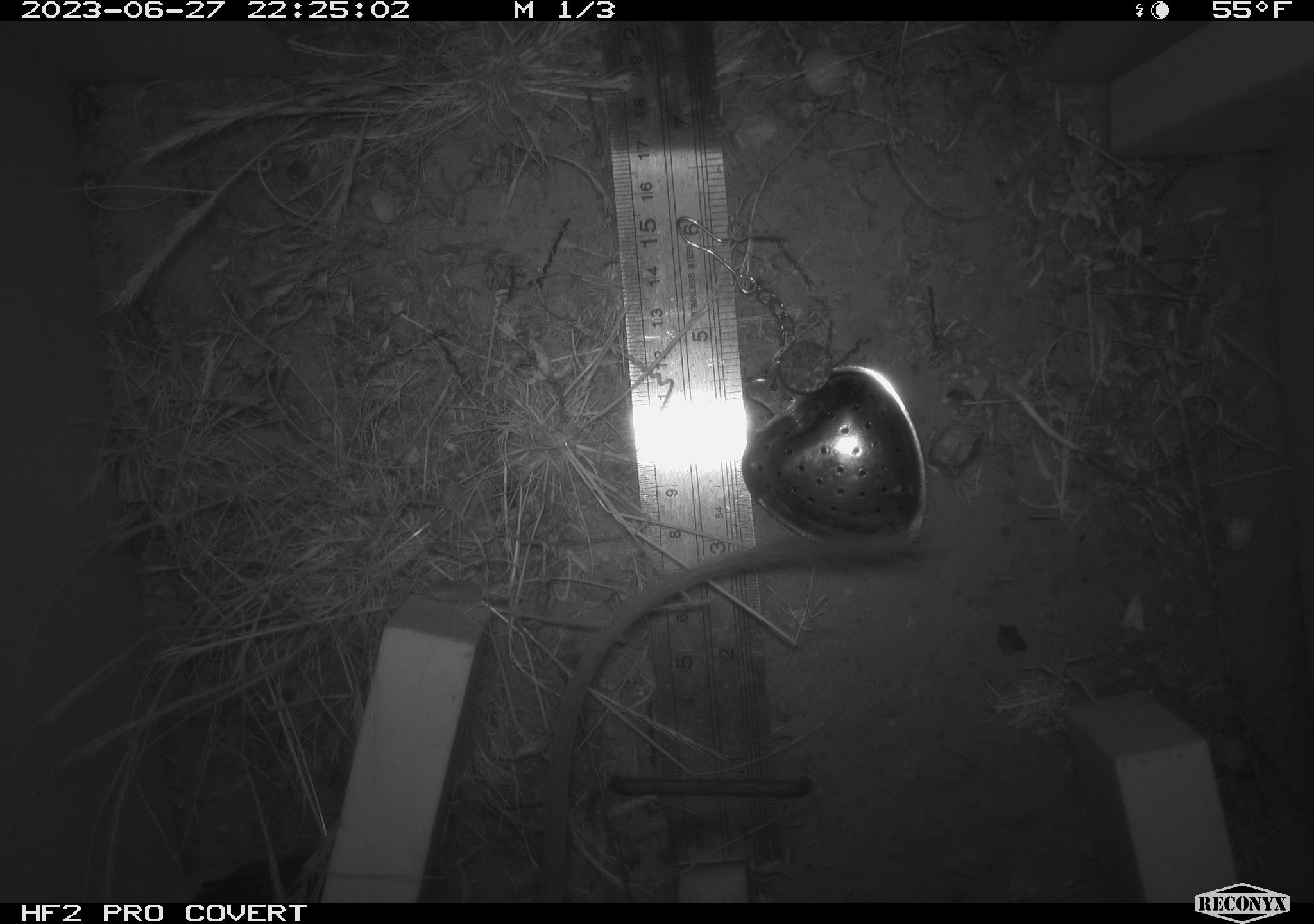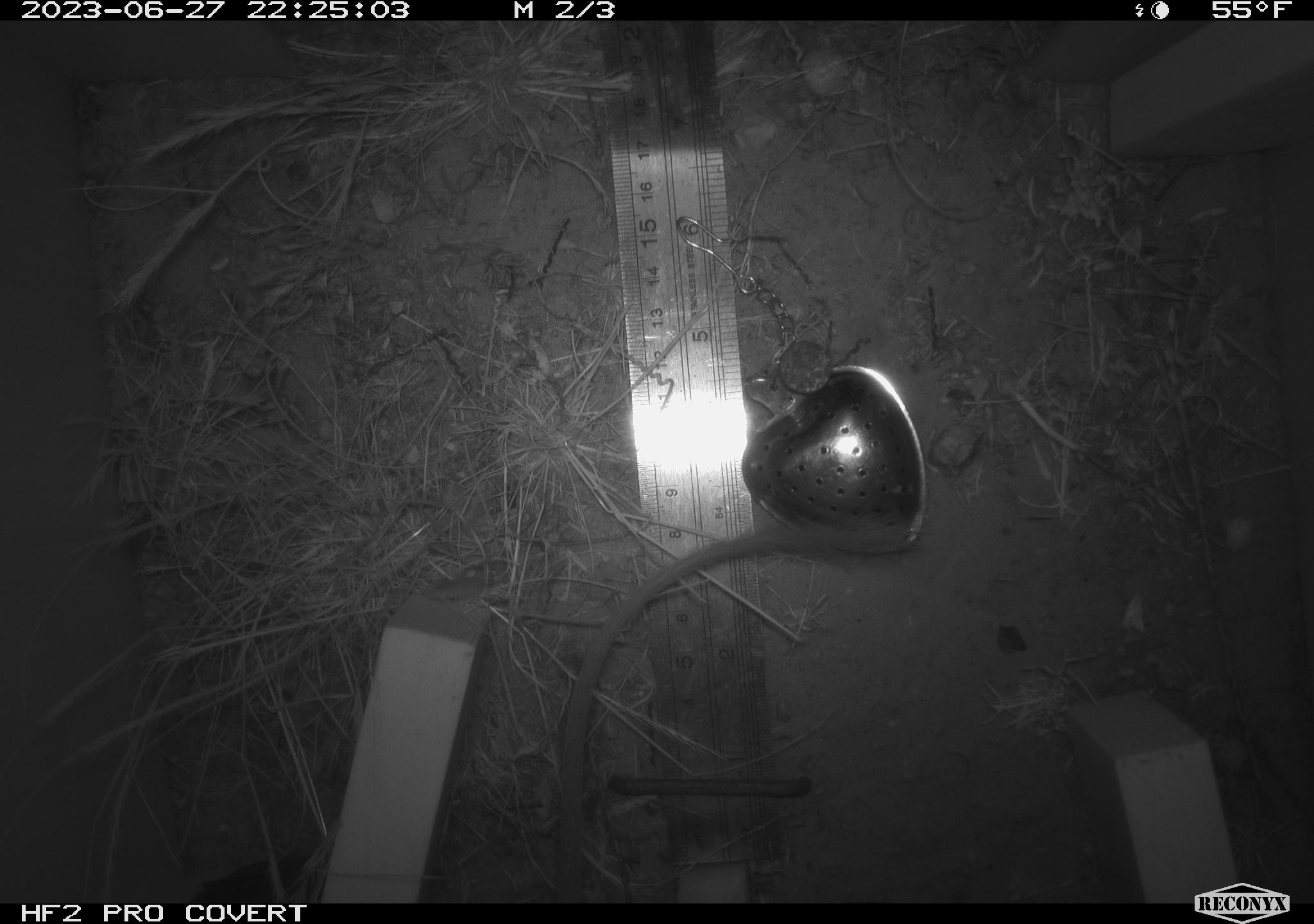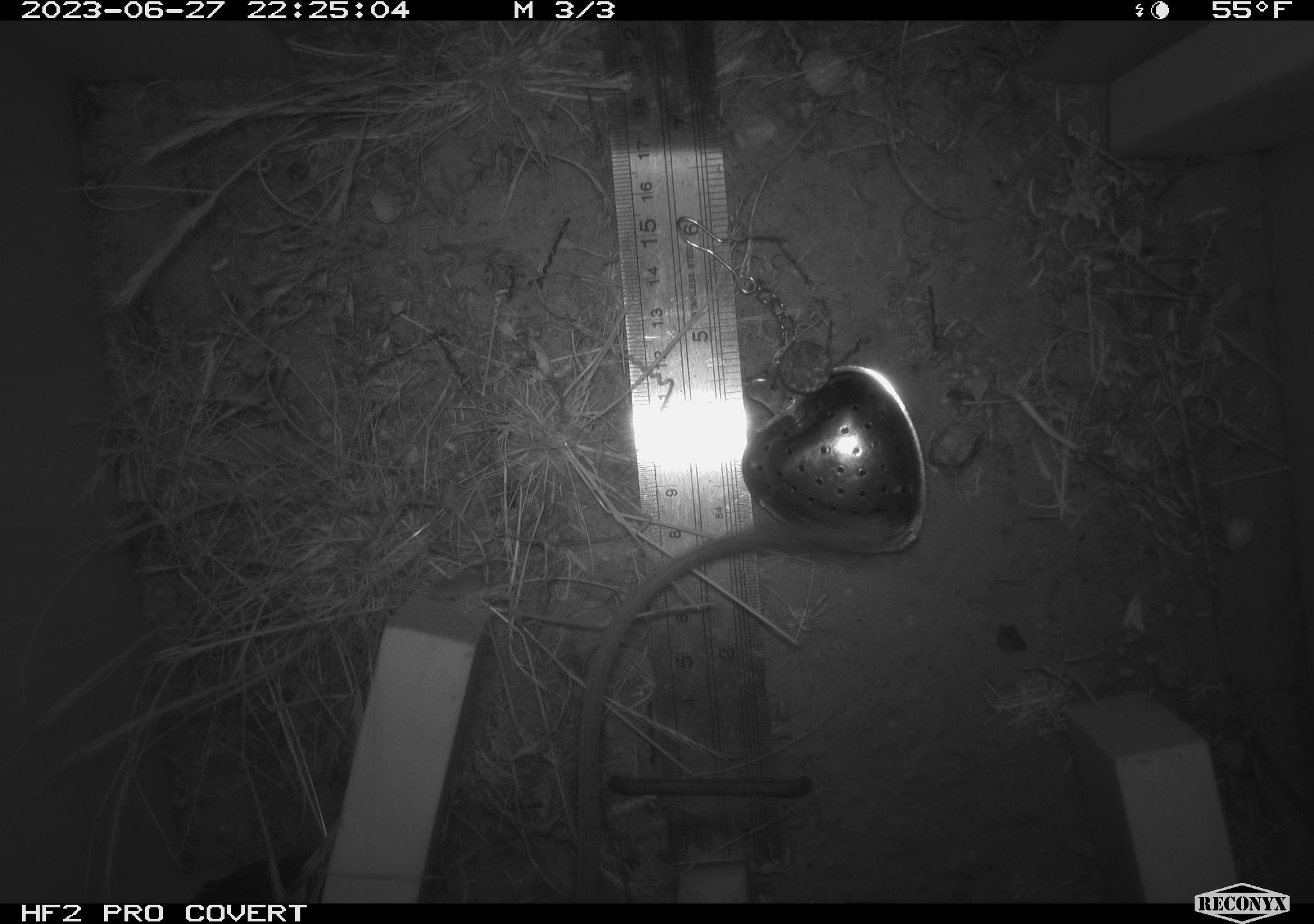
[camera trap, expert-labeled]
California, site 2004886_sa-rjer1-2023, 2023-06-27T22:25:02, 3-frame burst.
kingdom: Animalia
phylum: Chordata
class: Mammalia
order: Rodentia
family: Heteromyidae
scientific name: Heteromyidae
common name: kangaroo rats and pocket mice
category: heteromyidae family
Heteromyidae family (kangaroo rats and pocket mice) (Heteromyidae).